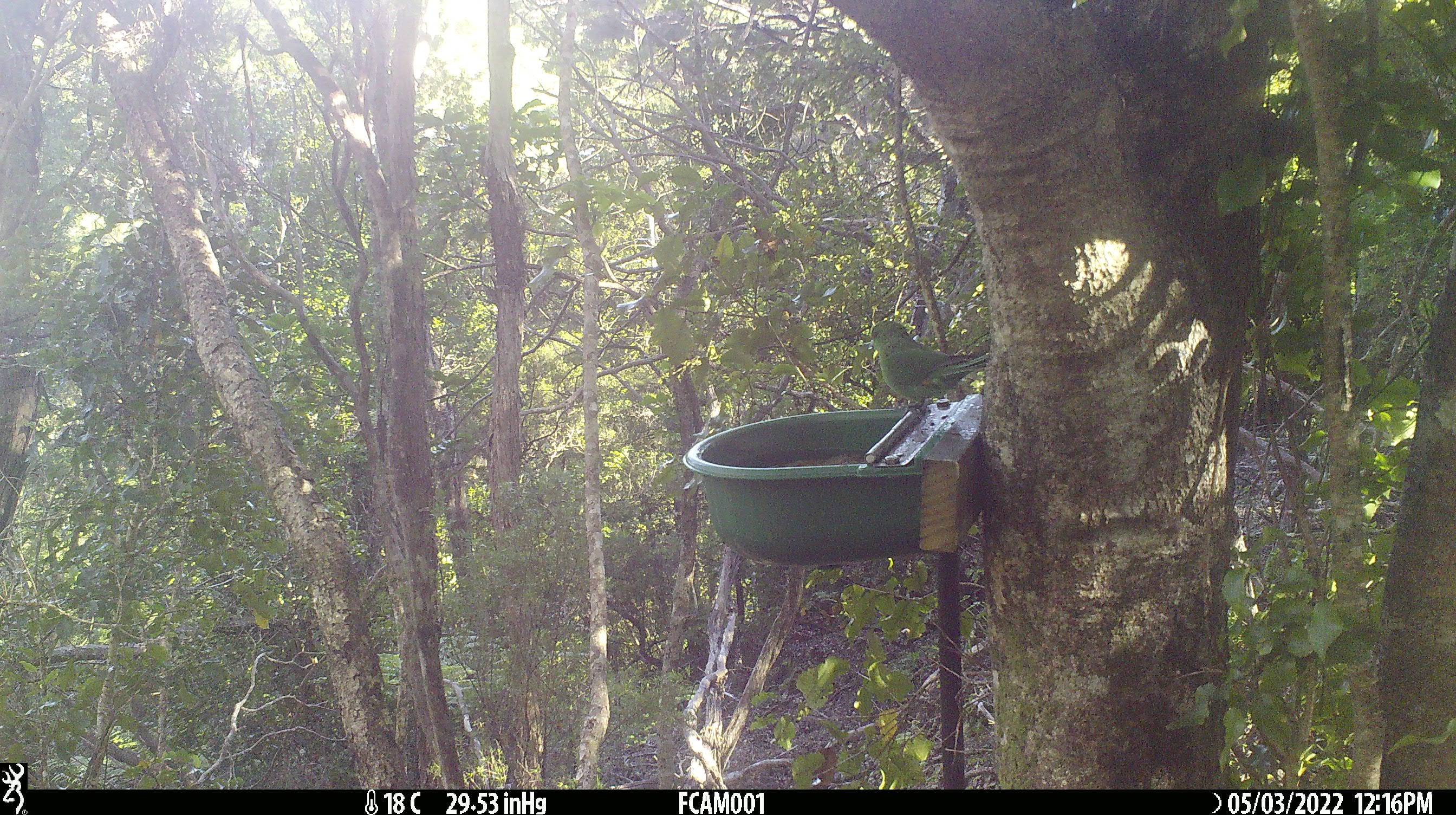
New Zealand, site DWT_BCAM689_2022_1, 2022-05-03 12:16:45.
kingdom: Animalia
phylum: Chordata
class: Aves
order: Psittaciformes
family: Psittaculidae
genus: Cyanoramphus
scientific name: Cyanoramphus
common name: parakeet